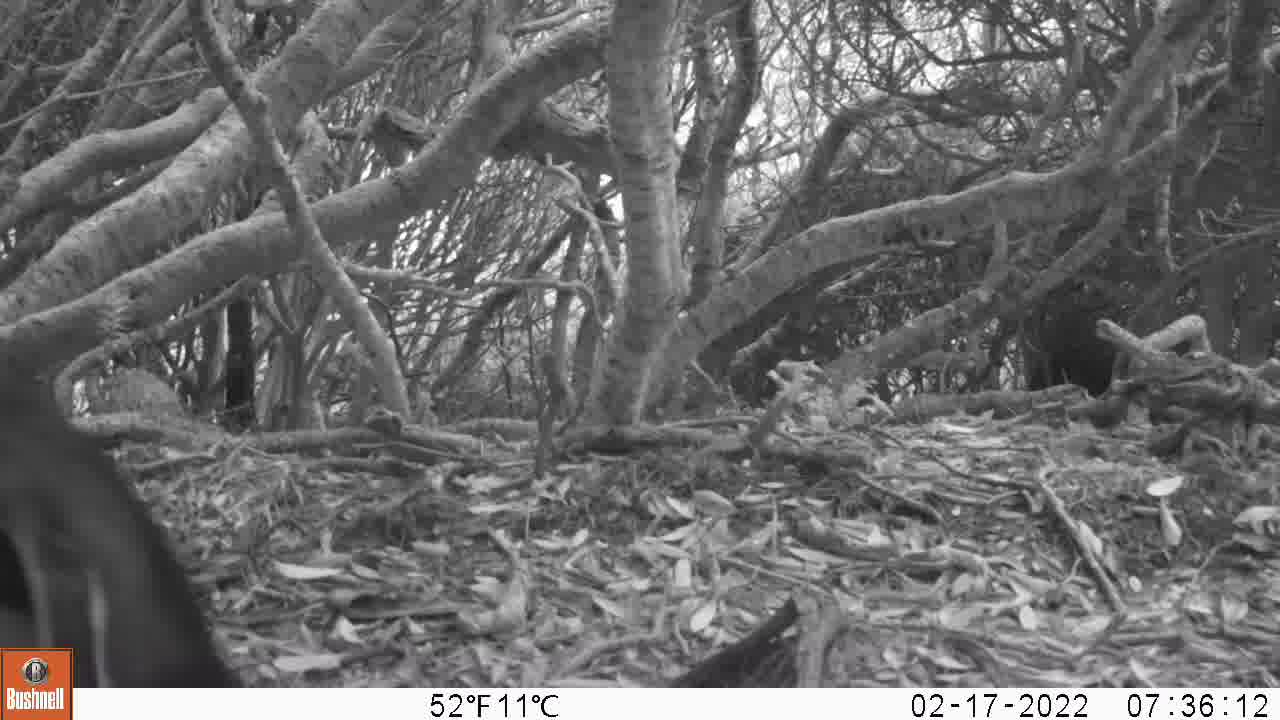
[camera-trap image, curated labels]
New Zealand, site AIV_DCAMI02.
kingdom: Animalia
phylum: Chordata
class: Aves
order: Sphenisciformes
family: Spheniscidae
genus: Megadyptes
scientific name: Megadyptes antipodes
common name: yellow-eyed penguin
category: yellow eyed penguin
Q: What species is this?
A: Yellow eyed penguin (yellow-eyed penguin) (Megadyptes antipodes).